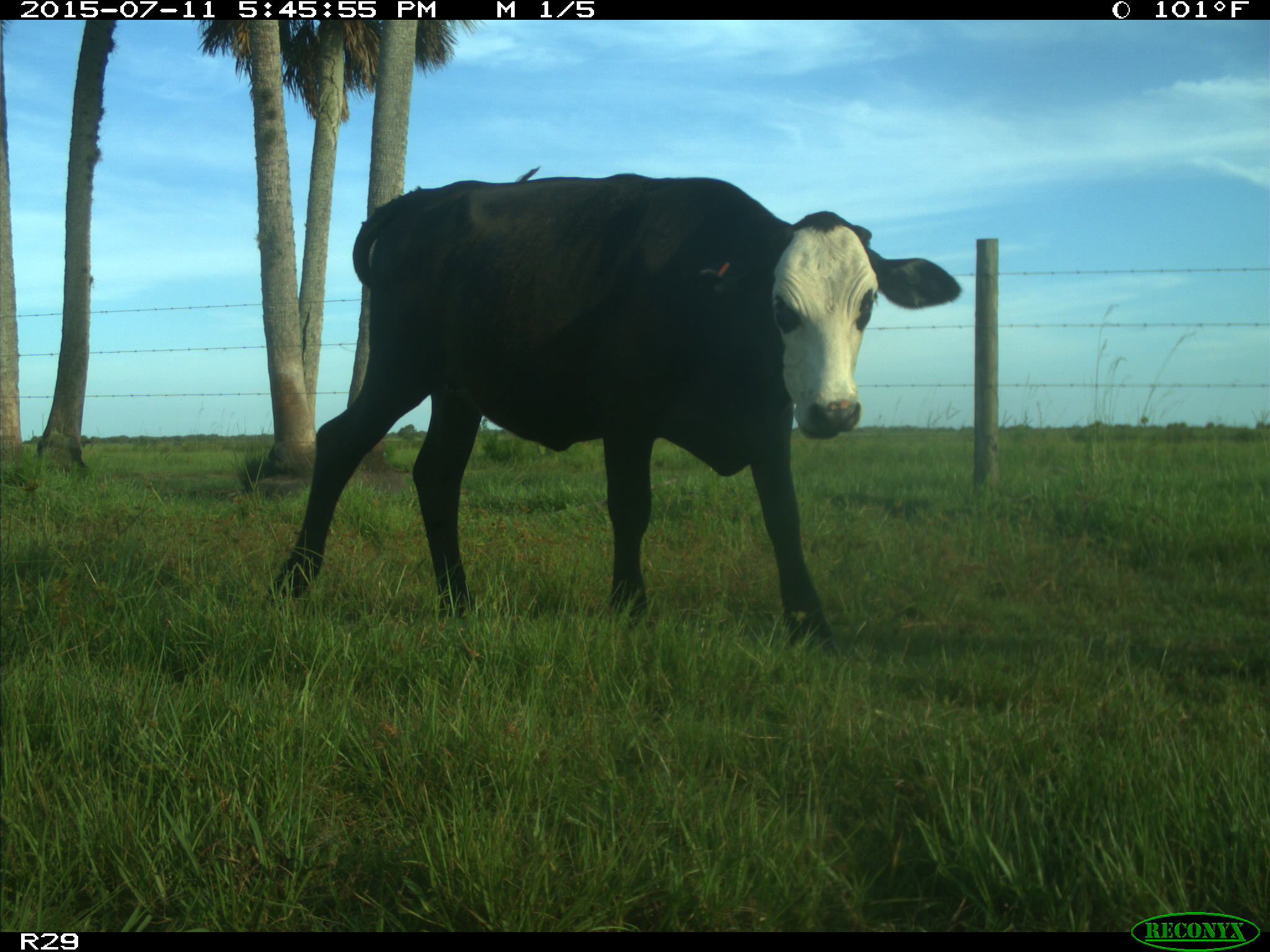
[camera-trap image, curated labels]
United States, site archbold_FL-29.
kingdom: Animalia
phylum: Chordata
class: Mammalia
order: Artiodactyla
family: Bovidae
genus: Bos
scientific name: Bos taurus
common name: domestic cow